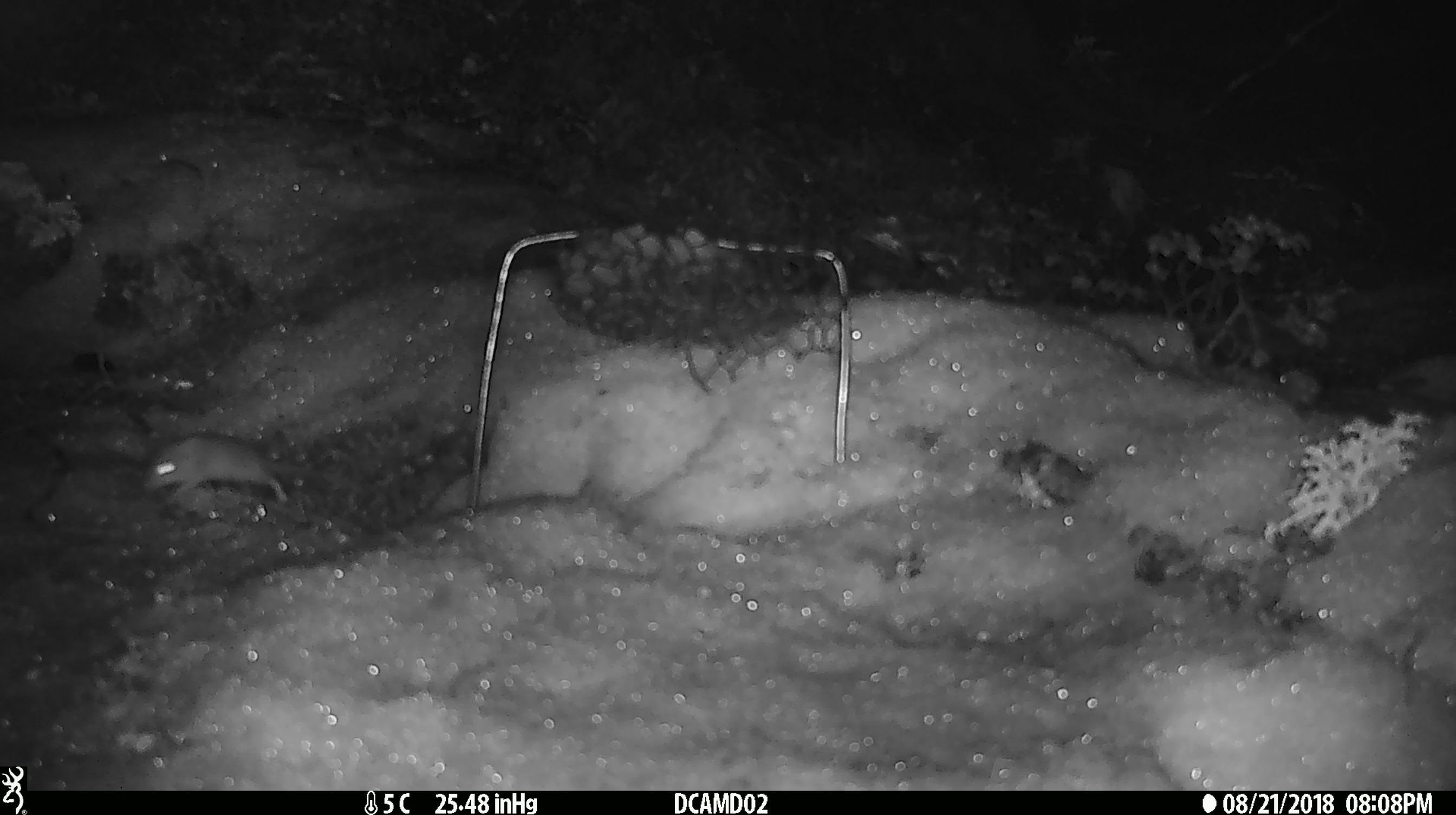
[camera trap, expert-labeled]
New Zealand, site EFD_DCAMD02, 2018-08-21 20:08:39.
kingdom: Animalia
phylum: Chordata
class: Mammalia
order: Rodentia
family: Muridae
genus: Mus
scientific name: Mus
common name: mouse